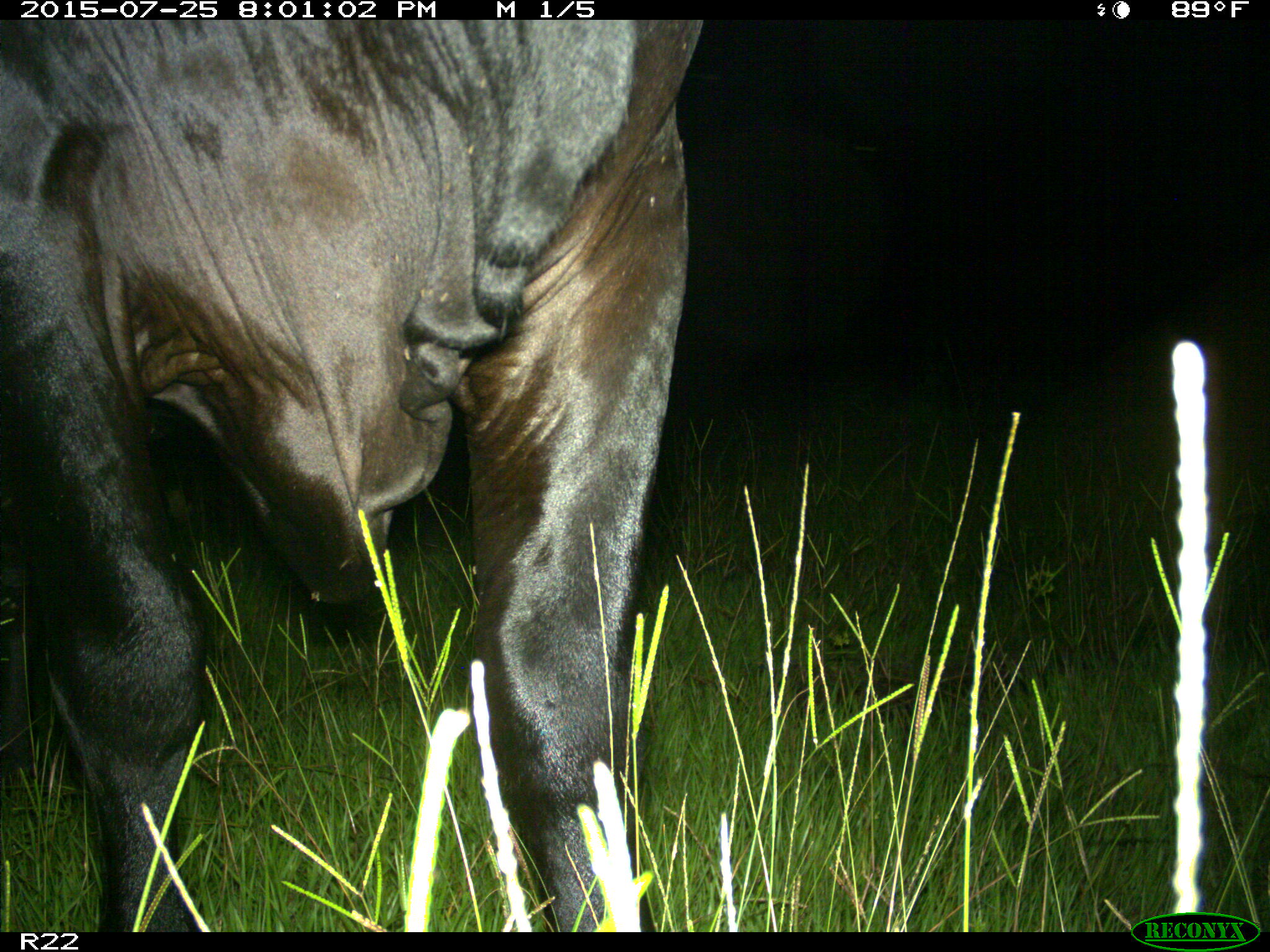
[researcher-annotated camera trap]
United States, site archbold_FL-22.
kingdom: Animalia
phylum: Chordata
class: Mammalia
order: Artiodactyla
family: Bovidae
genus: Bos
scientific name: Bos taurus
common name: domestic cow